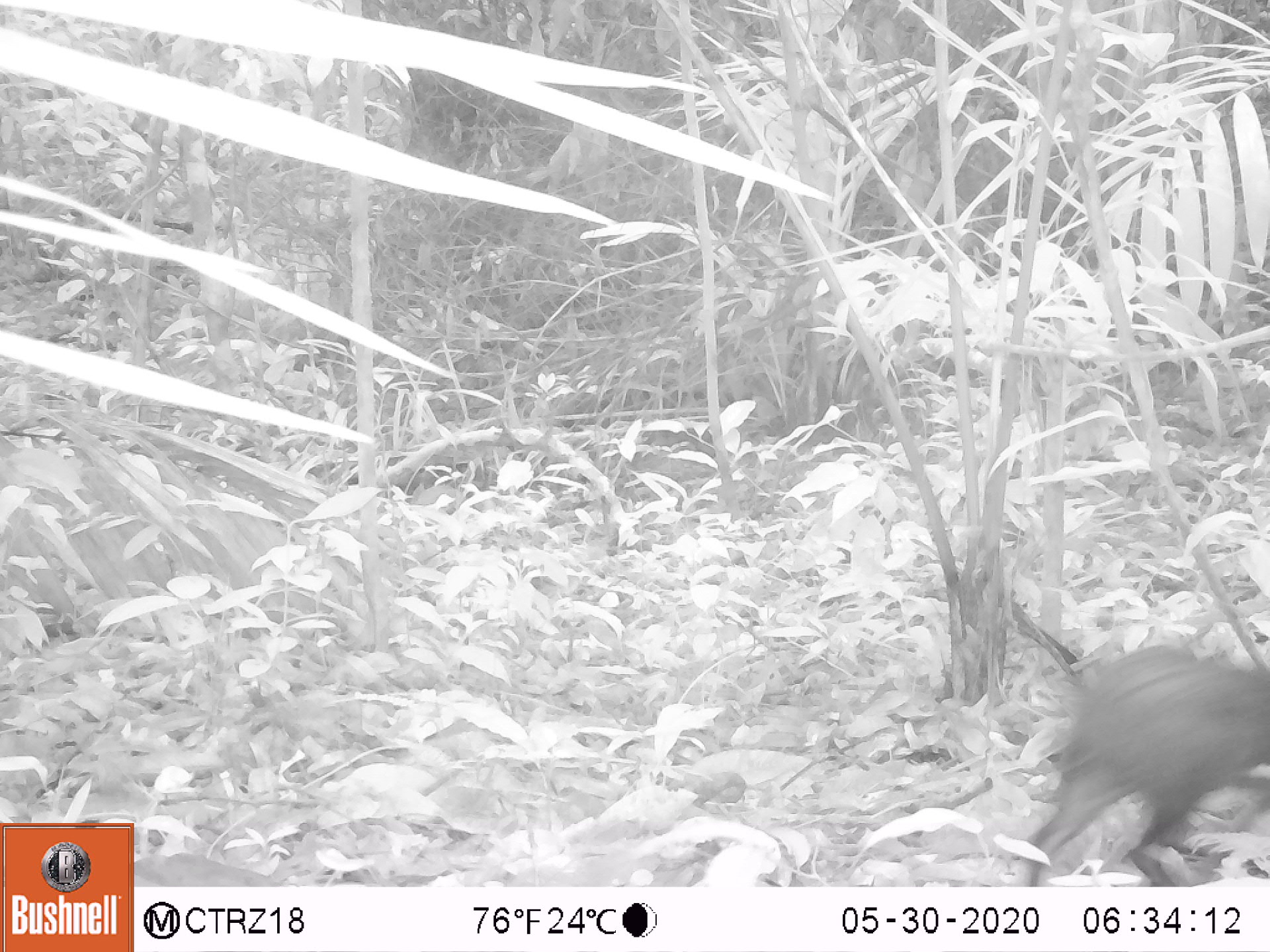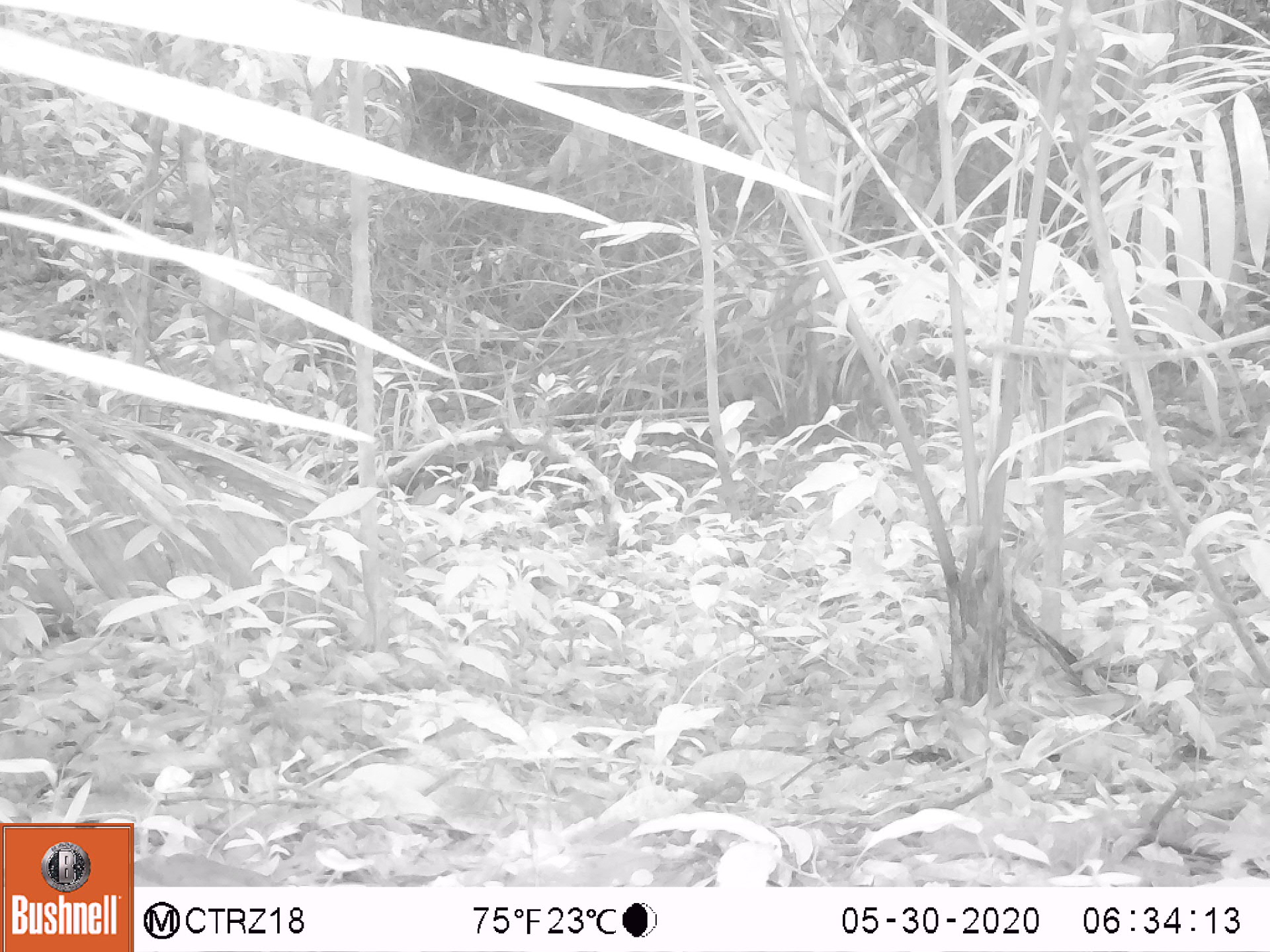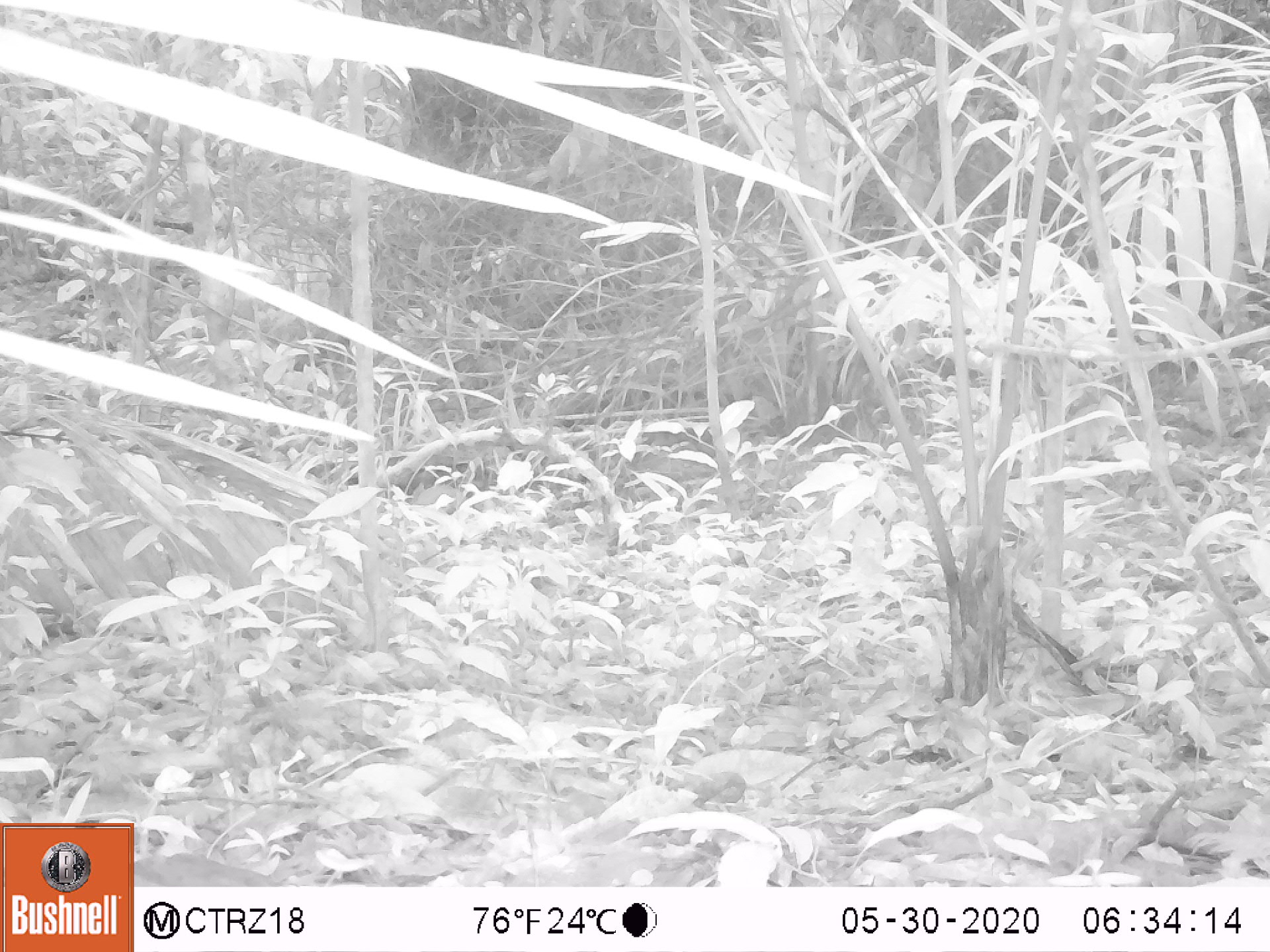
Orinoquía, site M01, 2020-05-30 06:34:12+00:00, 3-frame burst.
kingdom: Animalia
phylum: Chordata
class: Mammalia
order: Rodentia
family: Dasyproctidae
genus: Dasyprocta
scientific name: Dasyprocta fuliginosa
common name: black agouti